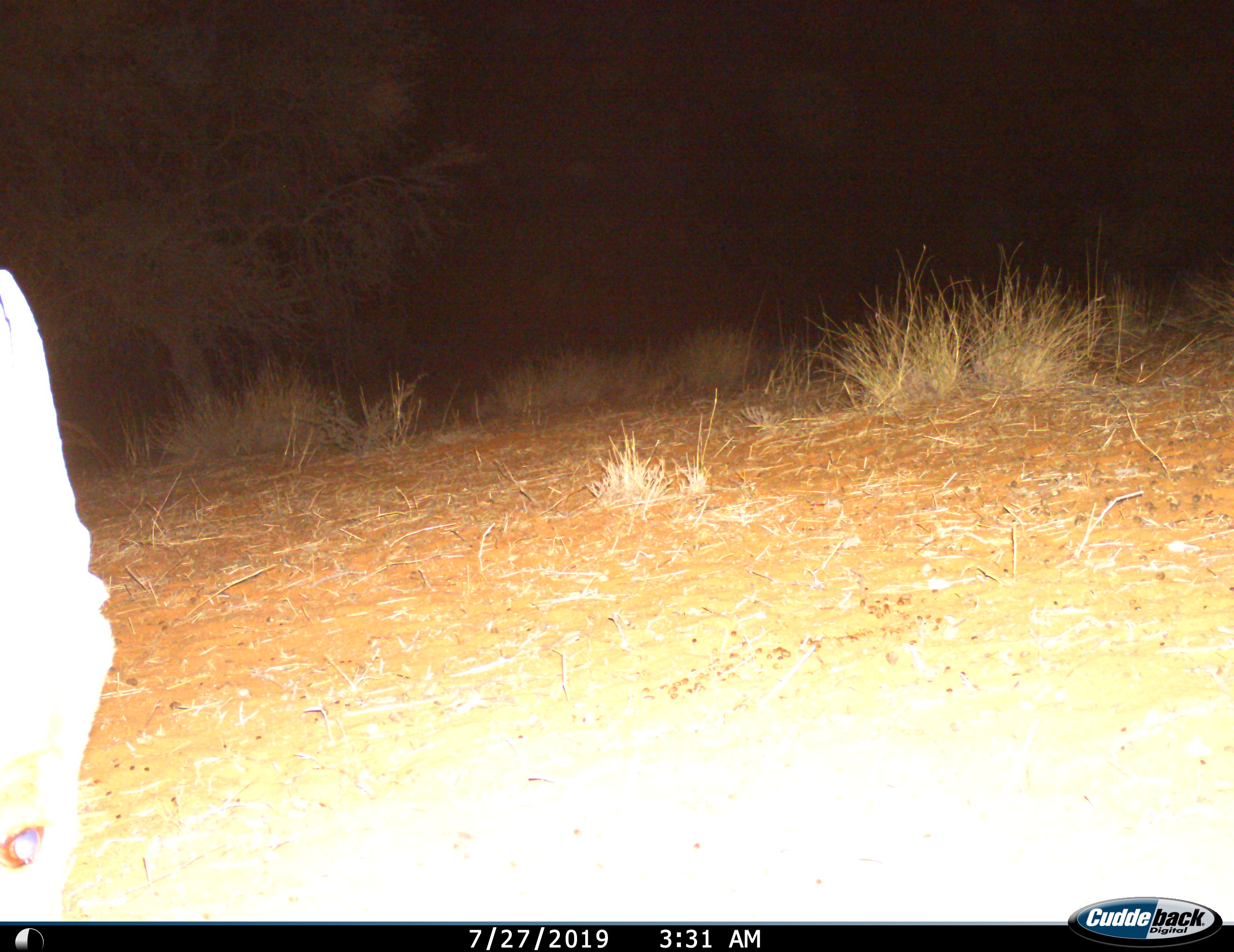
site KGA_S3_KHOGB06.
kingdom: Animalia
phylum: Chordata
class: Mammalia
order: Artiodactyla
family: Bovidae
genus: Antidorcas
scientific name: Antidorcas marsupialis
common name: springbok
Springbok (Antidorcas marsupialis), count 1. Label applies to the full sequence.